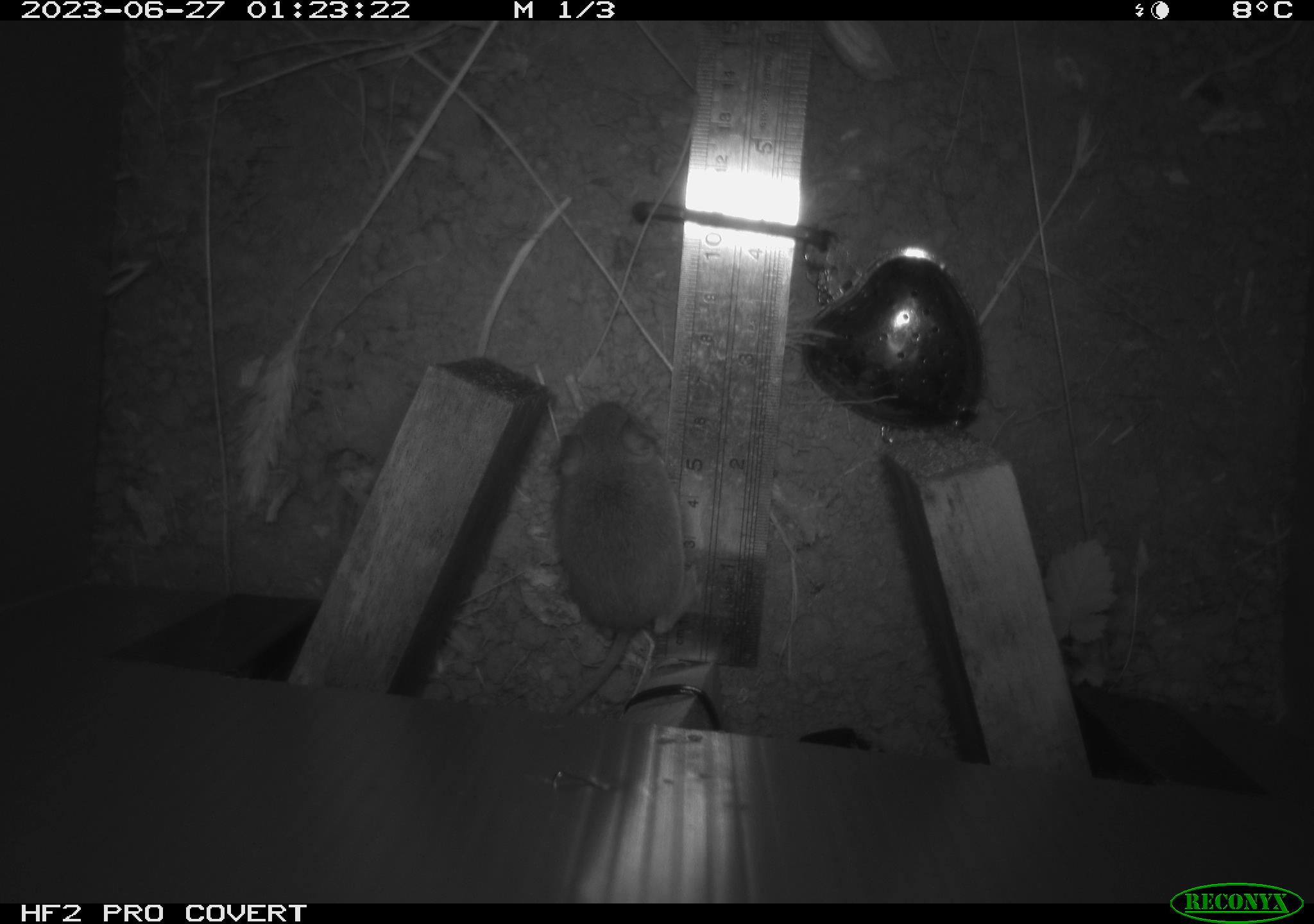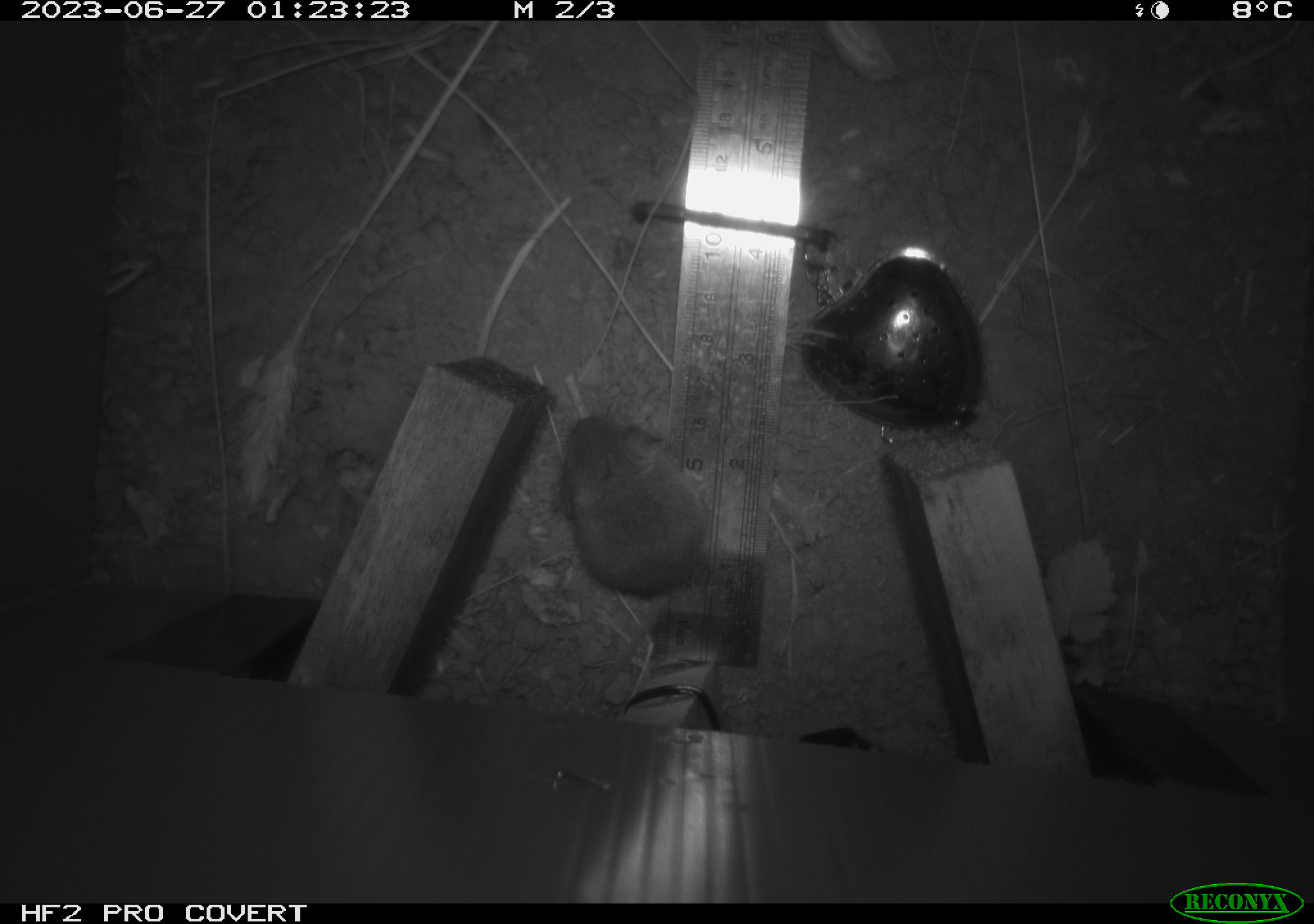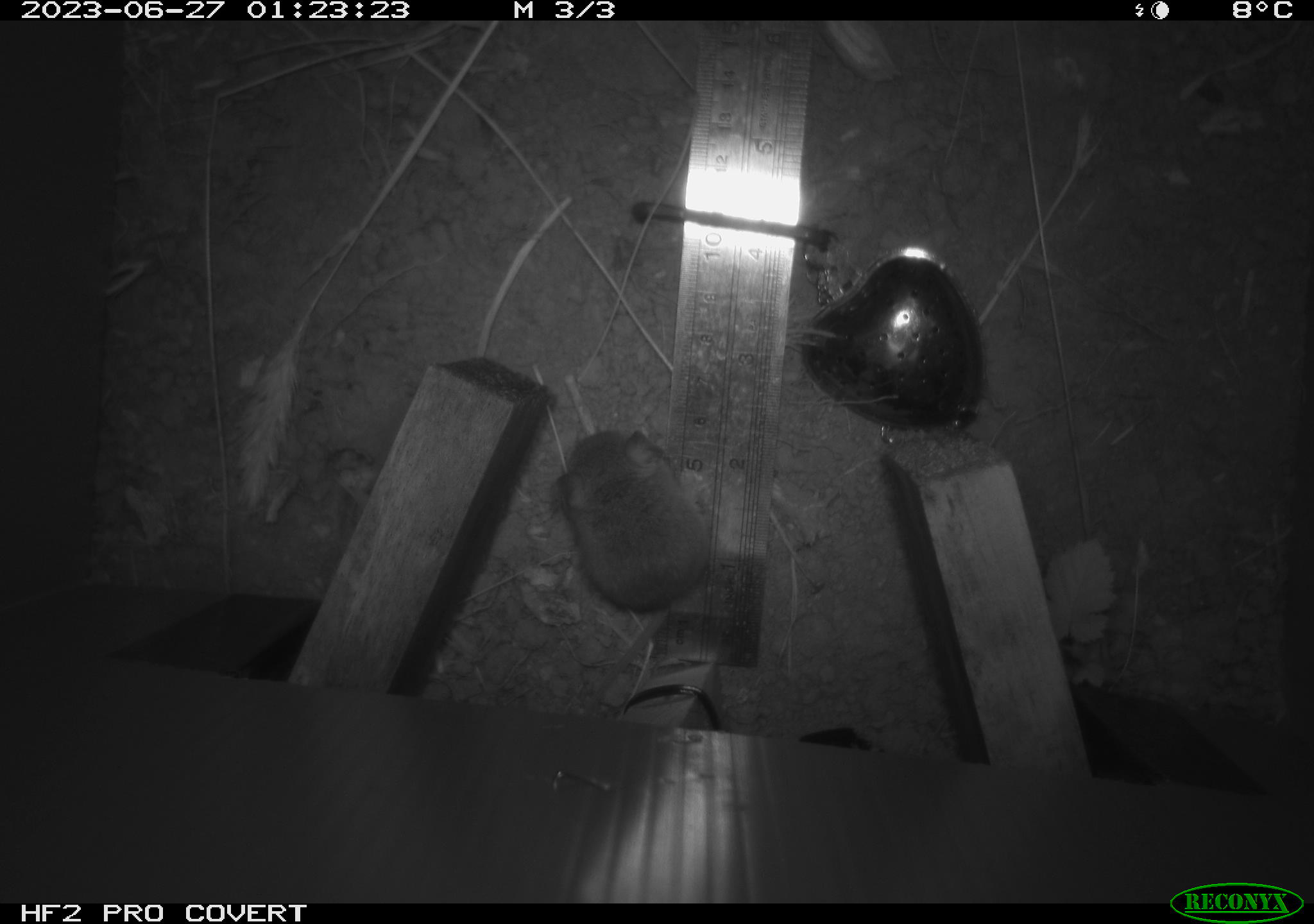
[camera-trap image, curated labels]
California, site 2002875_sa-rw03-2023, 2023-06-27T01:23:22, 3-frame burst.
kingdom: Animalia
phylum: Chordata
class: Mammalia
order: Rodentia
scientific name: Rodentia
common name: mouse species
Mouse species (Rodentia).